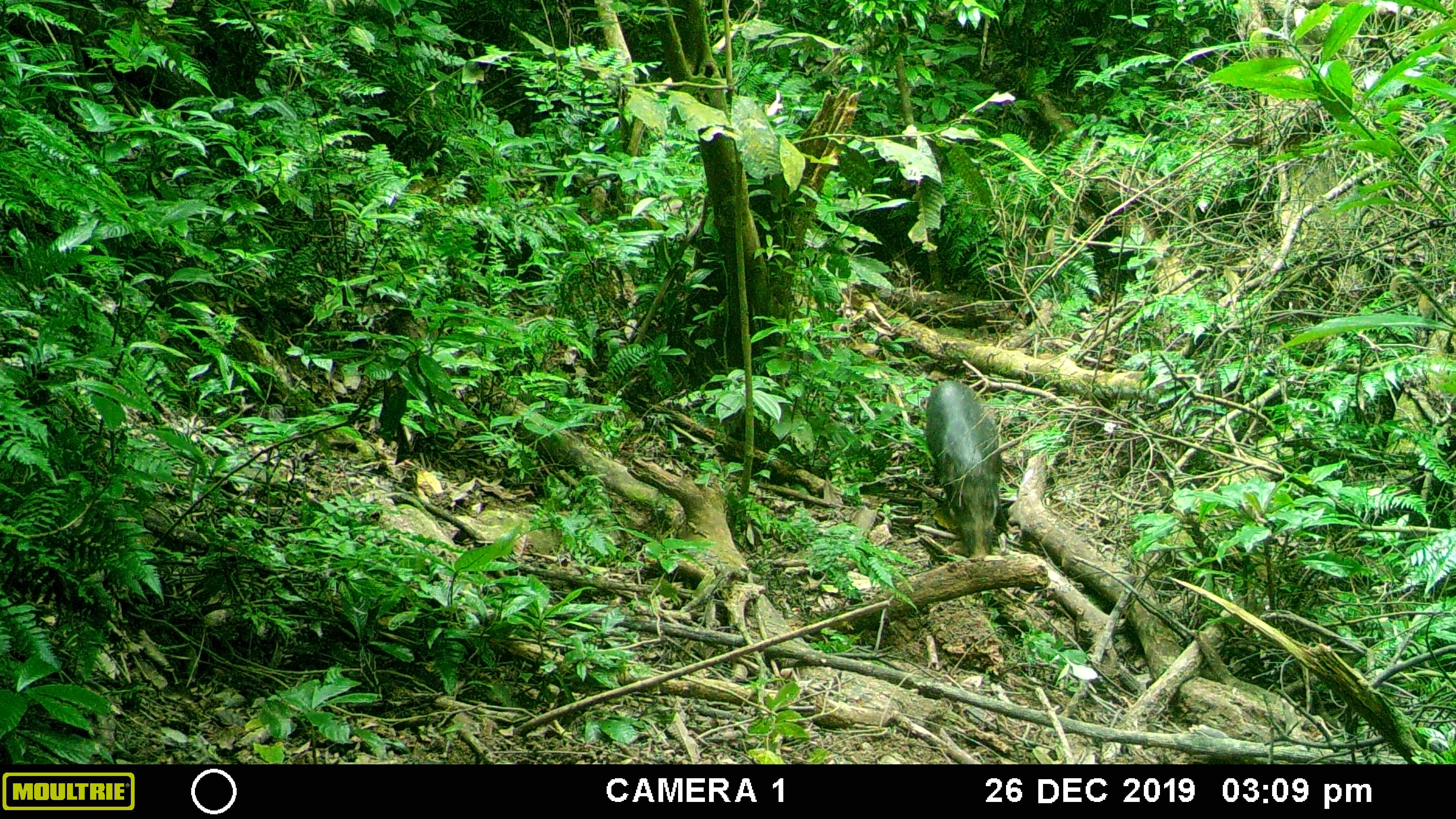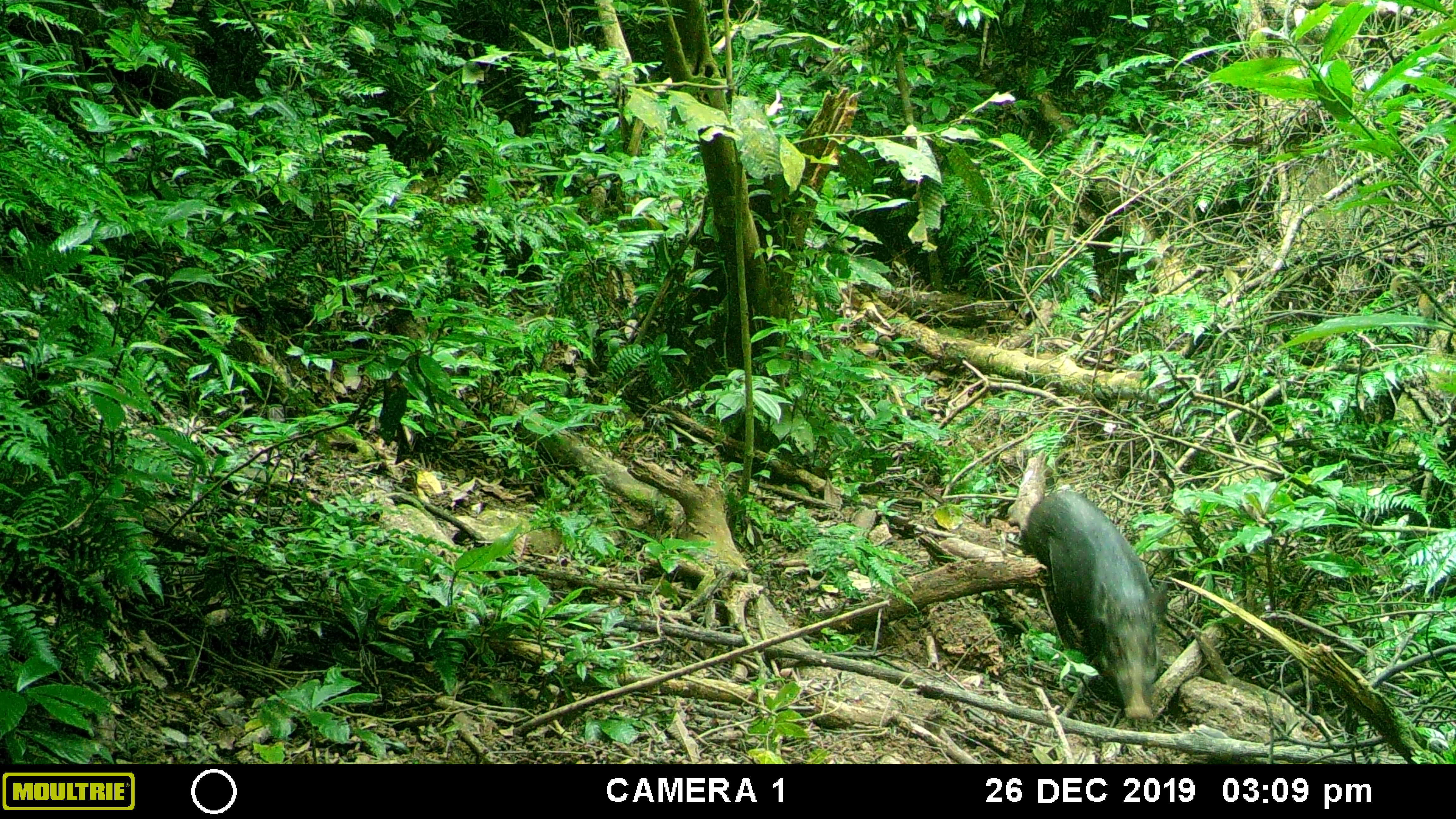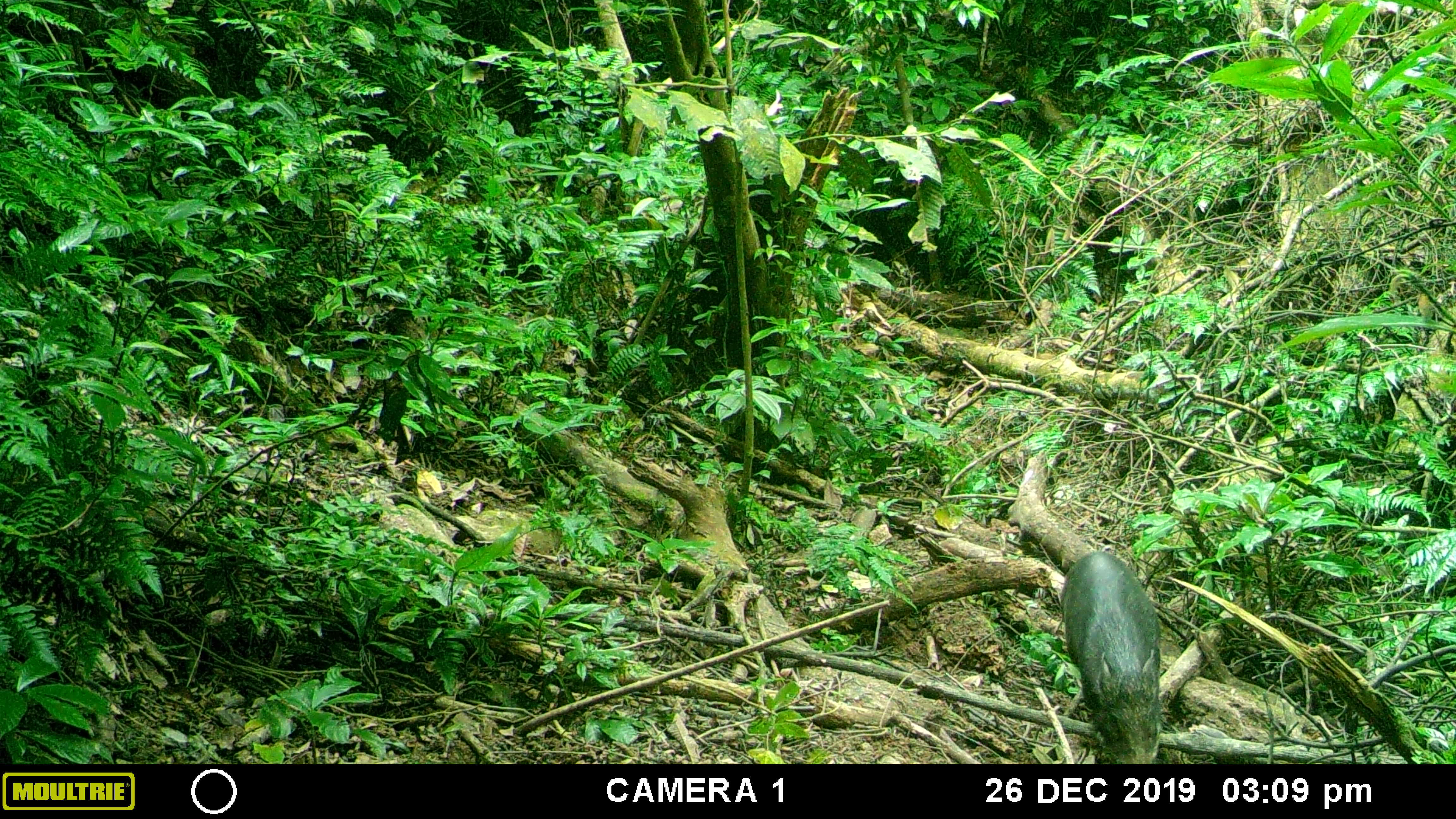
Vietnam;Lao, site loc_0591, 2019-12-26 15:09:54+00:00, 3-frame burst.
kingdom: Animalia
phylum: Chordata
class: Mammalia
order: Artiodactyla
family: Suidae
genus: Sus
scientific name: Sus scrofa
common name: eurasian wild pig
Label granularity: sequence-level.